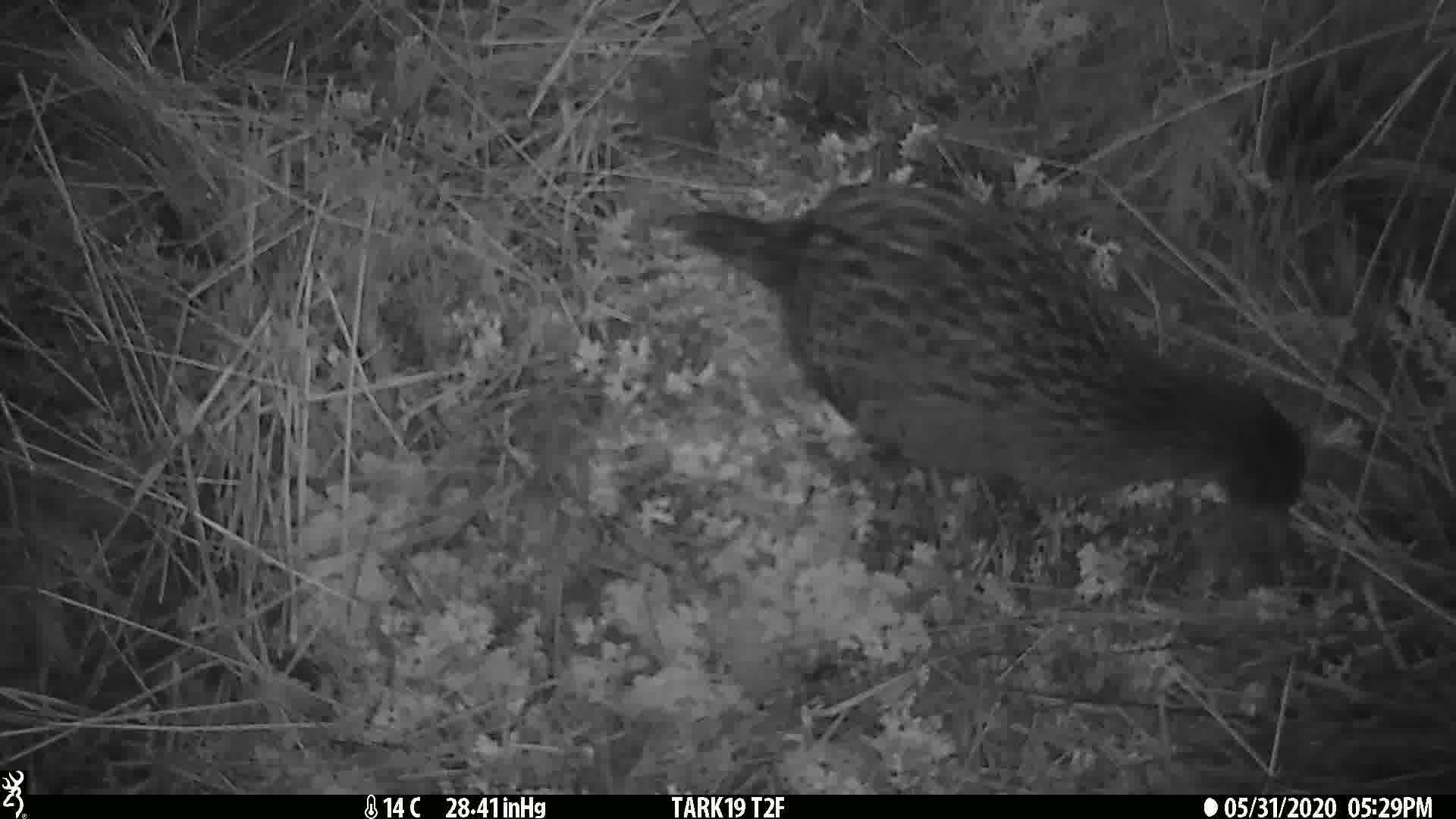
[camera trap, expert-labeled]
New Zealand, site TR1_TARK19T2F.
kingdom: Animalia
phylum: Chordata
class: Aves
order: Gruiformes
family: Rallidae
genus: Gallirallus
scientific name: Gallirallus australis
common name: weka